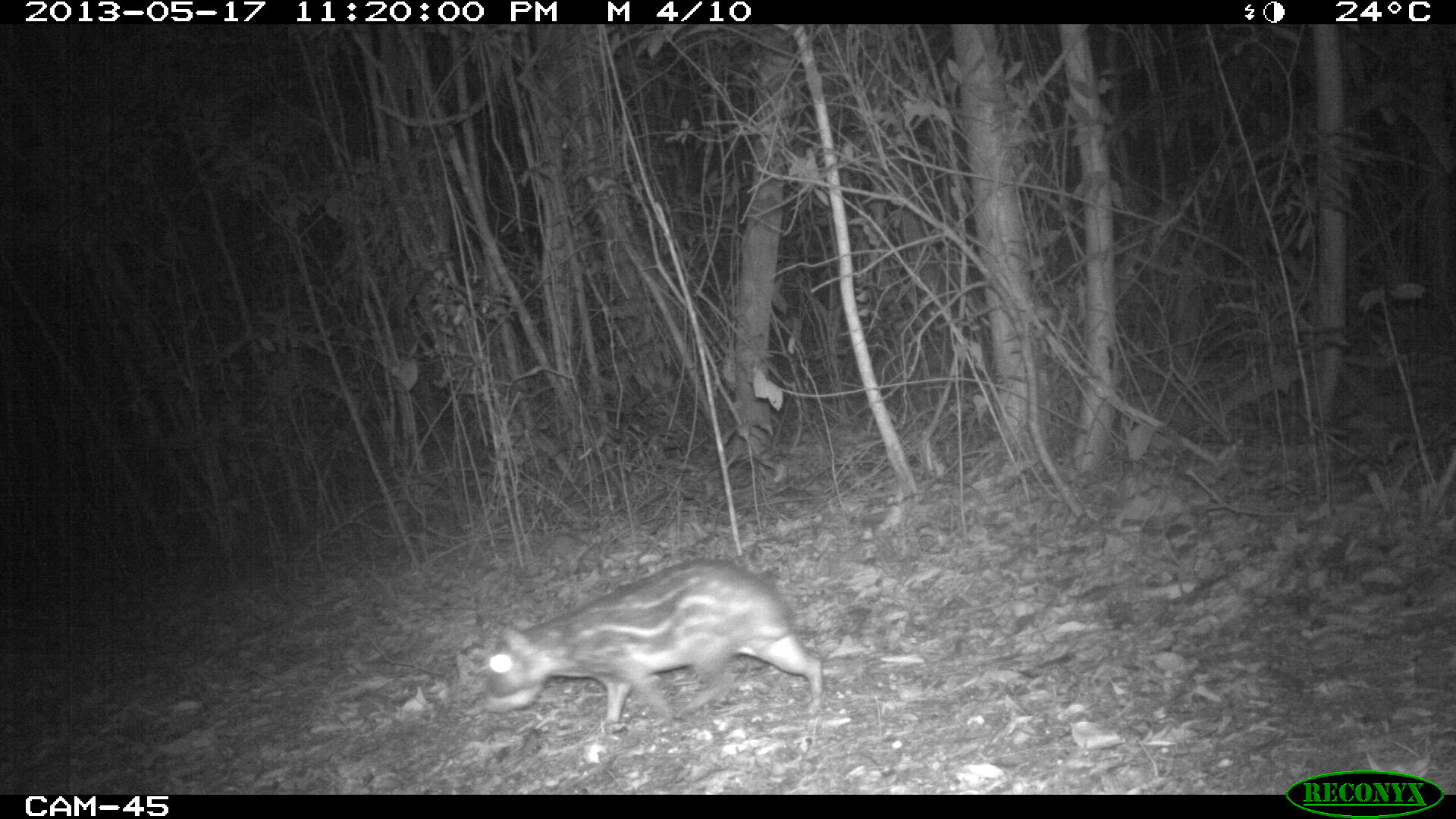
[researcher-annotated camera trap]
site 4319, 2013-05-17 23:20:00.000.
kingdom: Animalia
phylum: Chordata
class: Mammalia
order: Rodentia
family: Cuniculidae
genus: Cuniculus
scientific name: Cuniculus paca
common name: lowland paca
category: agouti paca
Agouti paca (lowland paca) (Cuniculus paca), count 1.